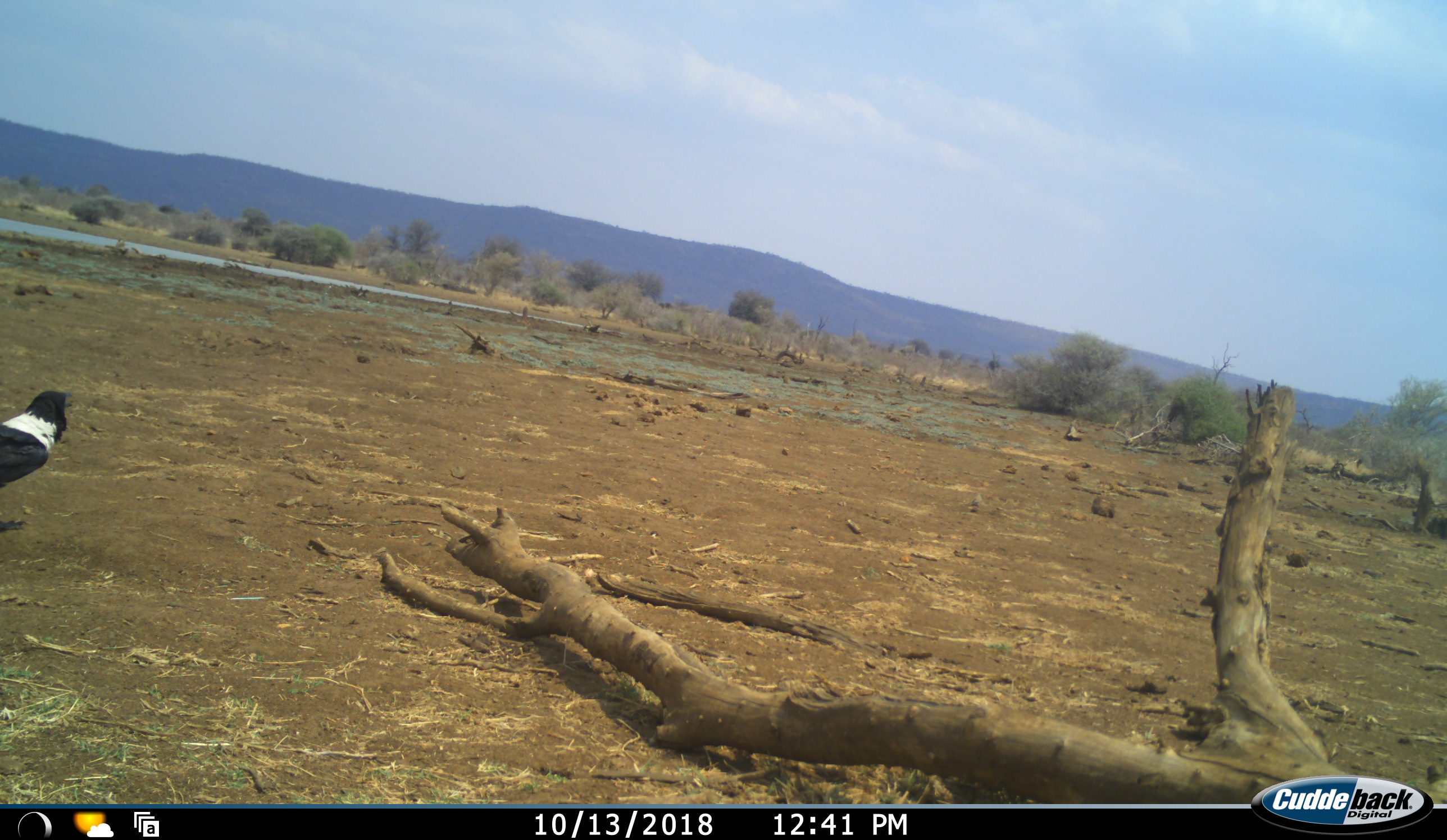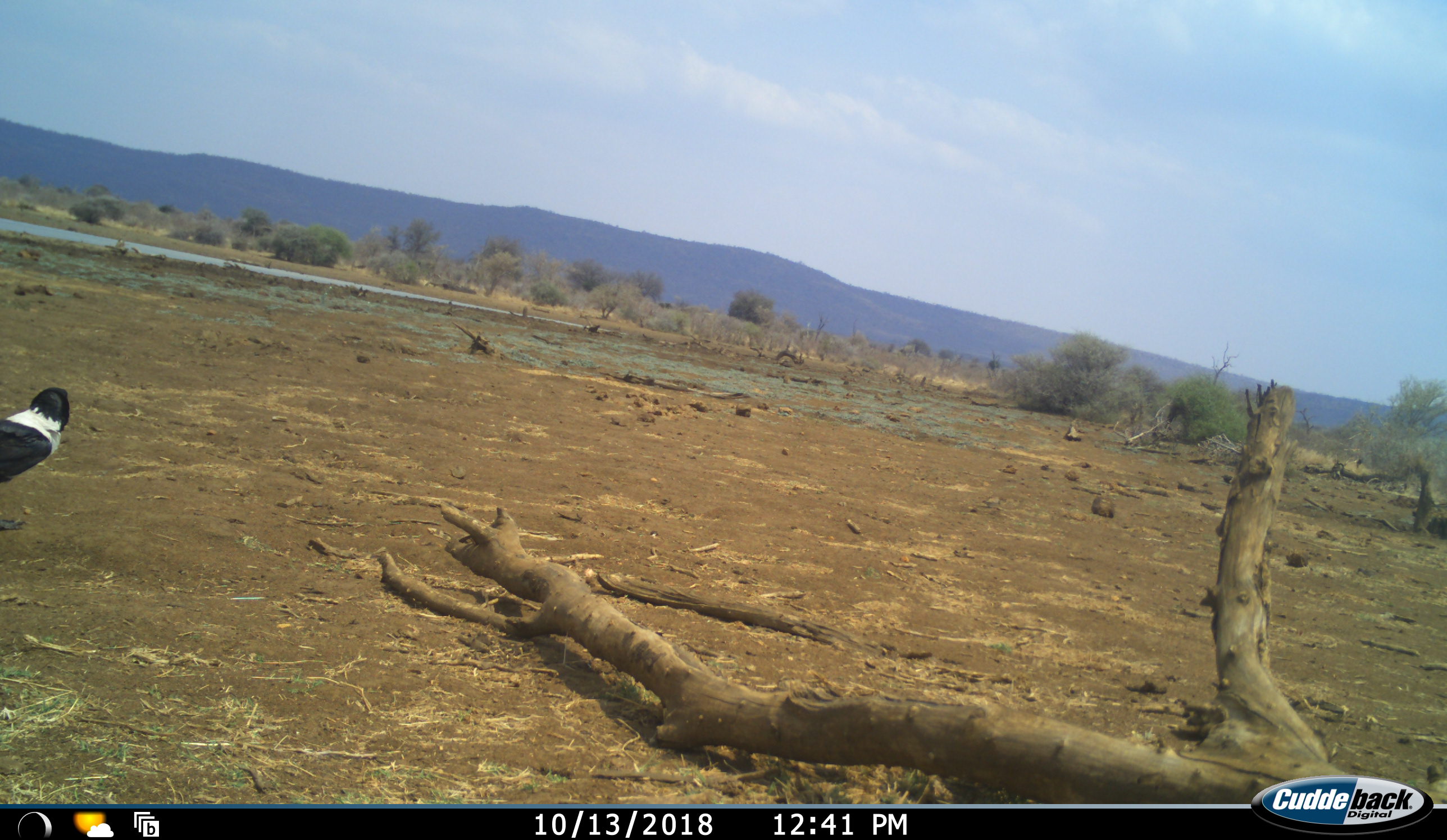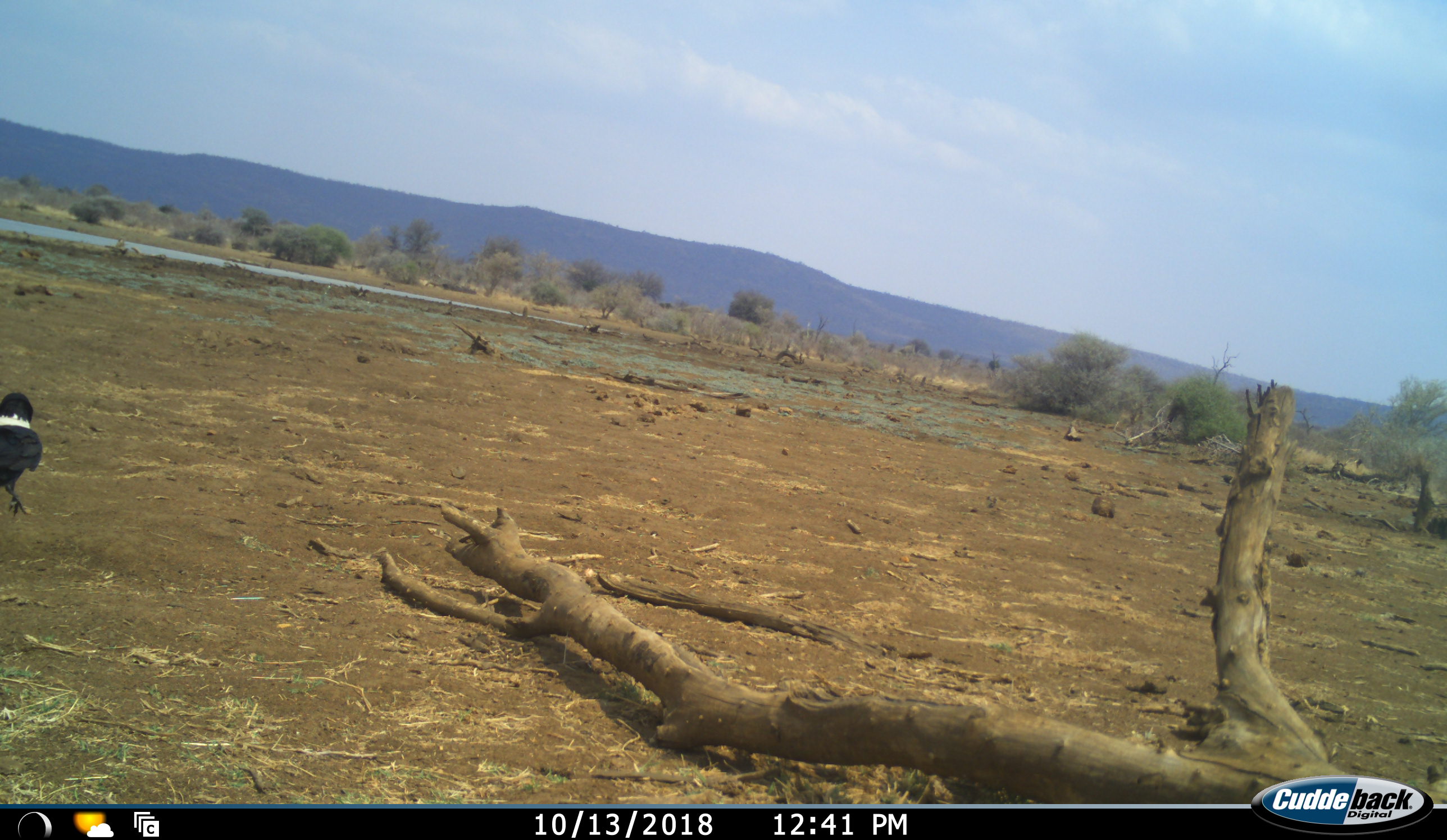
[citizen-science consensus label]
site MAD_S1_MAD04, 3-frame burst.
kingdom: Animalia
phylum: Chordata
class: Aves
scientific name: Aves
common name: bird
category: birdother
Birdother (bird) (Aves), count 1. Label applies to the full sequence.